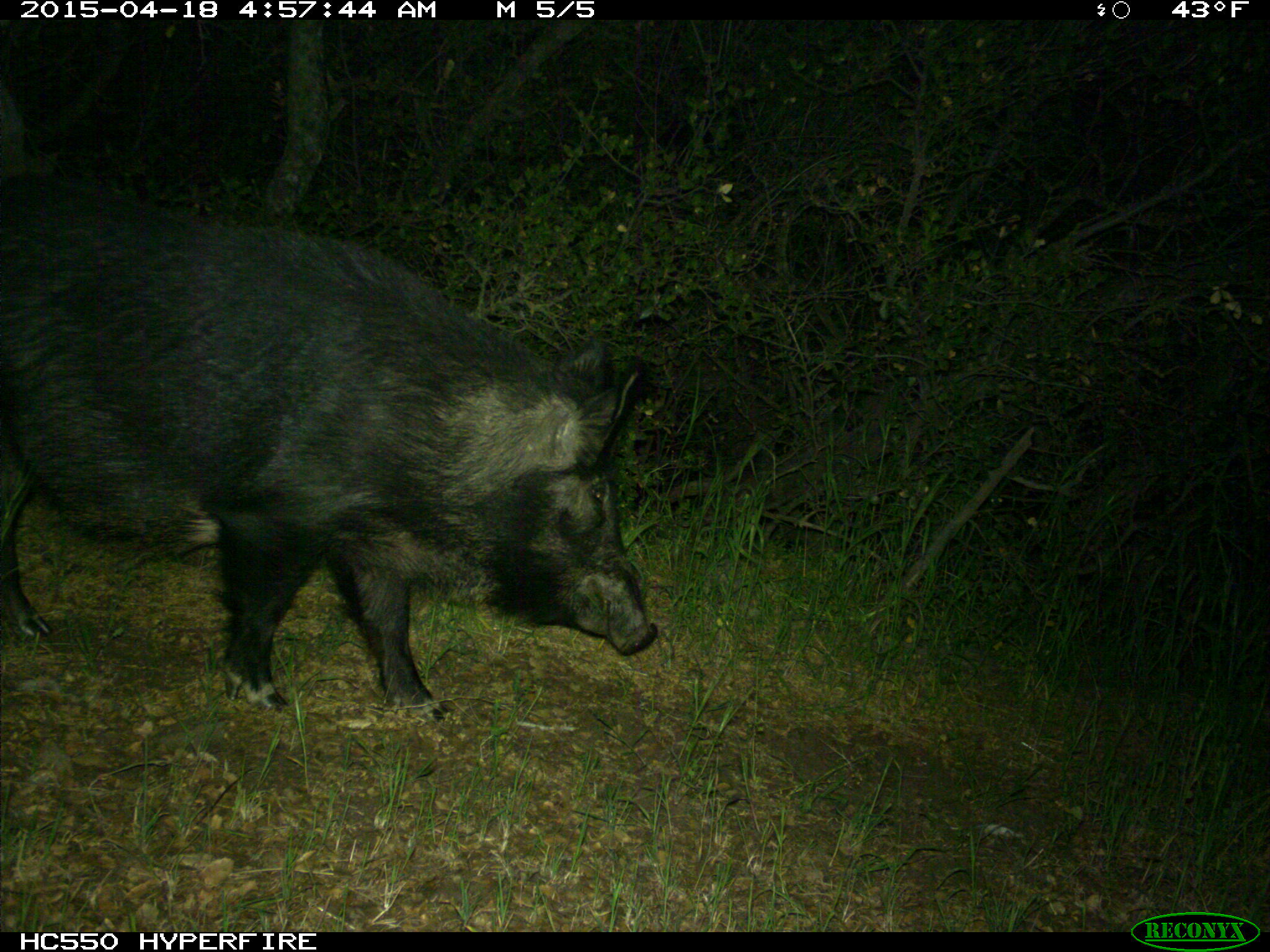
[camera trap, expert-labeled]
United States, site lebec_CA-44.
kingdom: Animalia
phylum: Chordata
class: Mammalia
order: Artiodactyla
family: Suidae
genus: Sus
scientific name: Sus scrofa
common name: wild boar